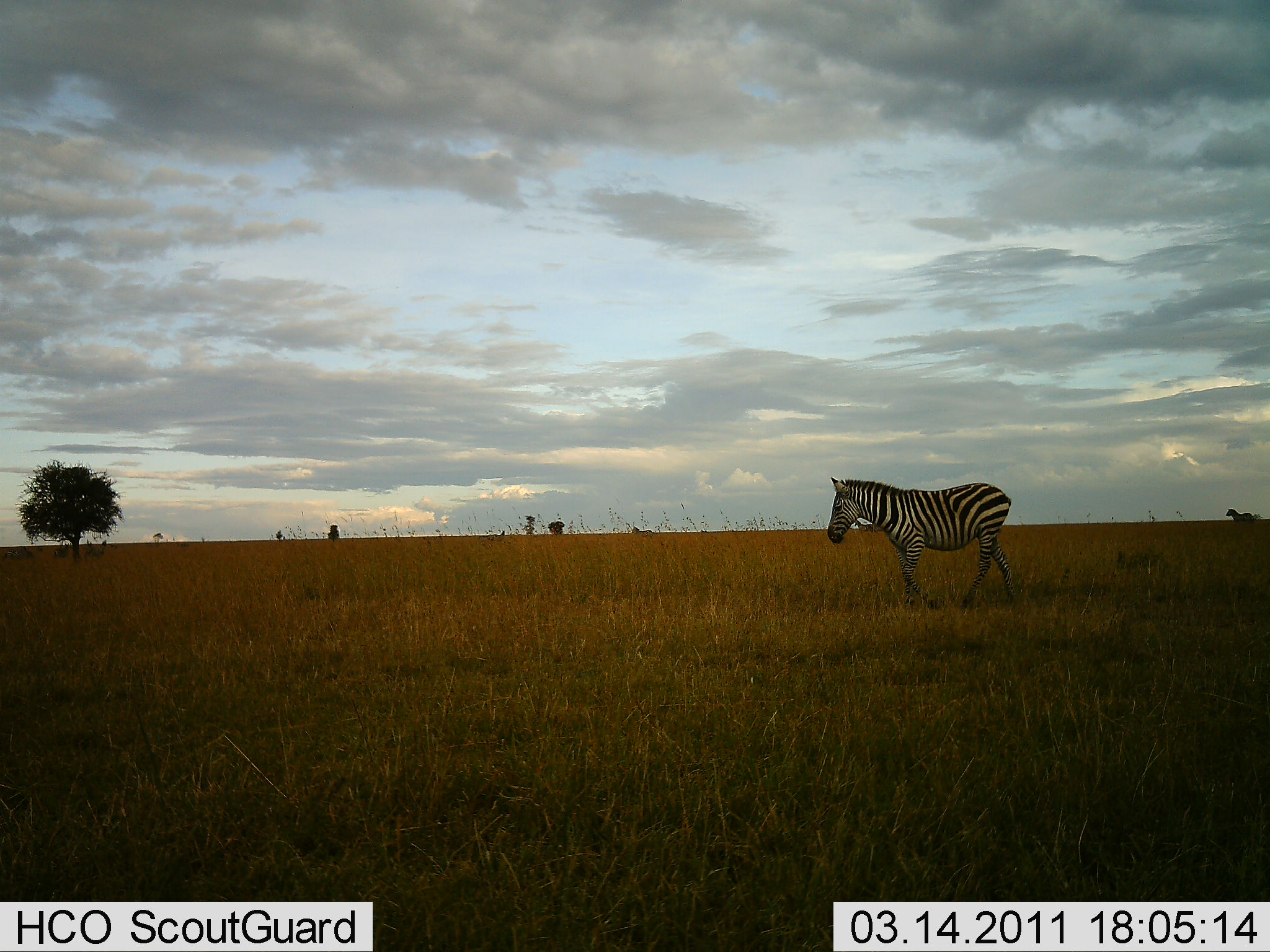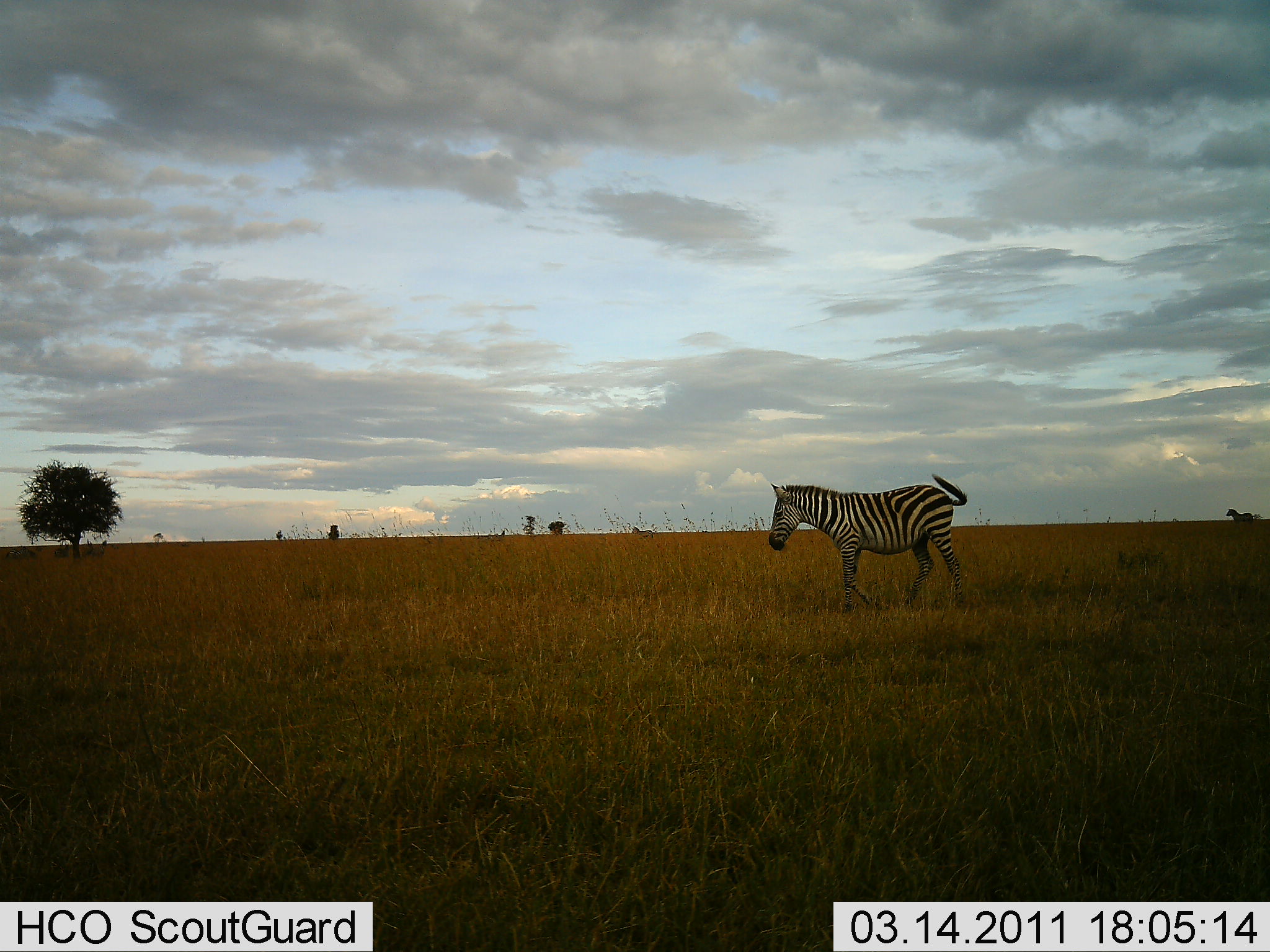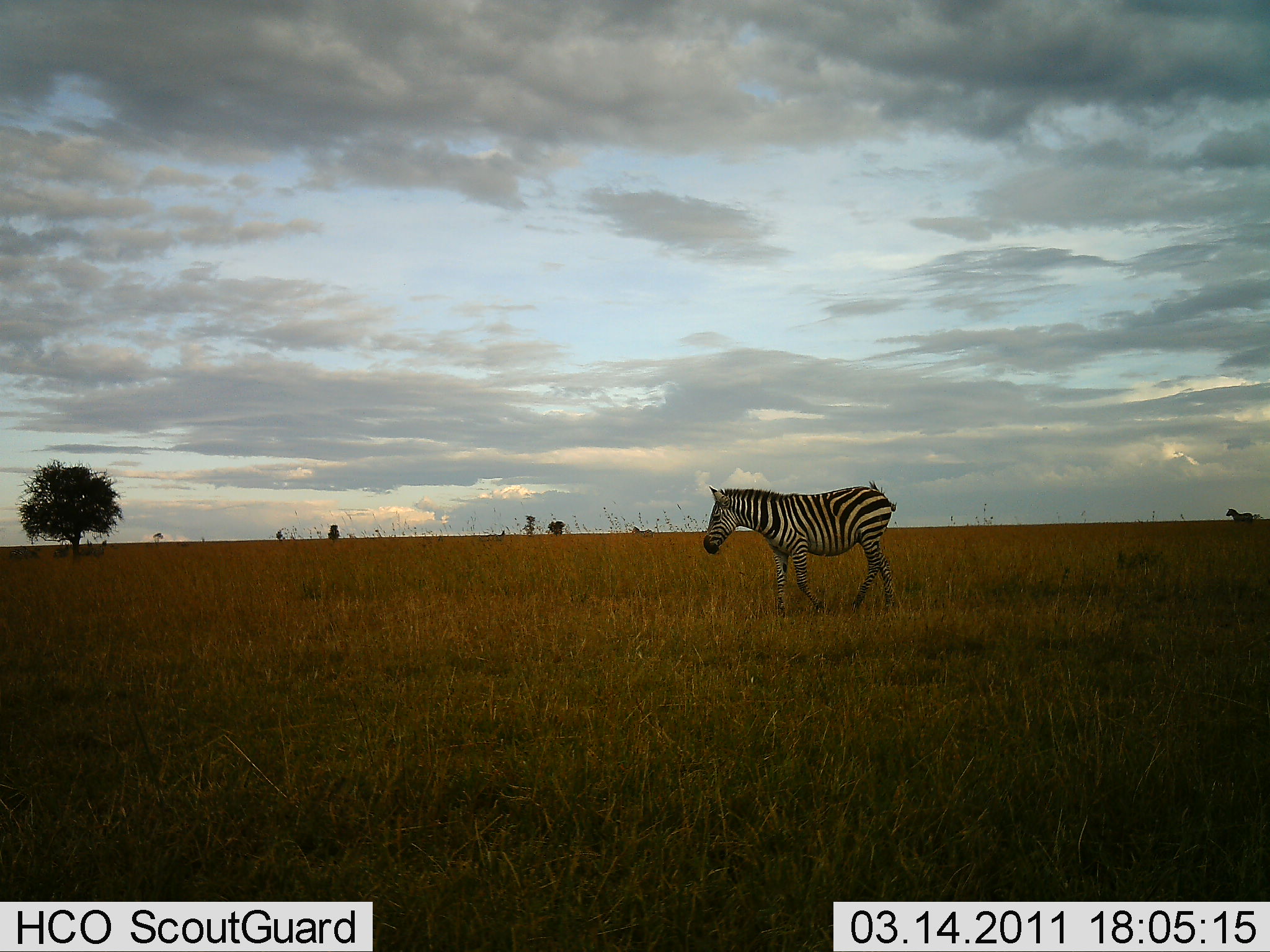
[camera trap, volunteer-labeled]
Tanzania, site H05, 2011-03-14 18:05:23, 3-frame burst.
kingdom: Animalia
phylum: Chordata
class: Mammalia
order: Perissodactyla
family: Equidae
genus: Equus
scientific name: Equus quagga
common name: plains zebra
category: zebra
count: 1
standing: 17%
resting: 0%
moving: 92%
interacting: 0%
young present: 0%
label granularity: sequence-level